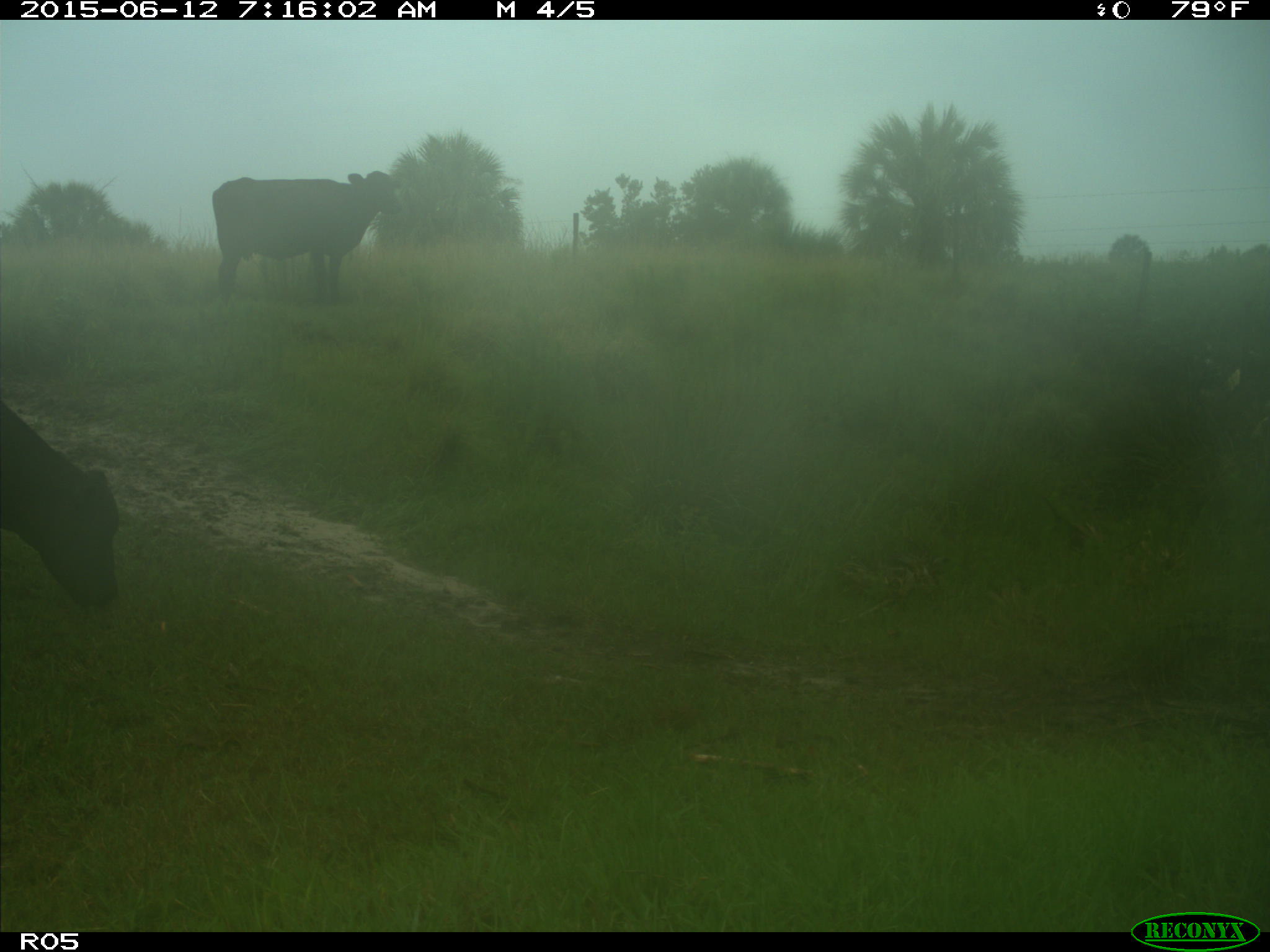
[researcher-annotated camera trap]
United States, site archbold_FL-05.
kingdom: Animalia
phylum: Chordata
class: Mammalia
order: Artiodactyla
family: Bovidae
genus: Bos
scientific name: Bos taurus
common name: domestic cow